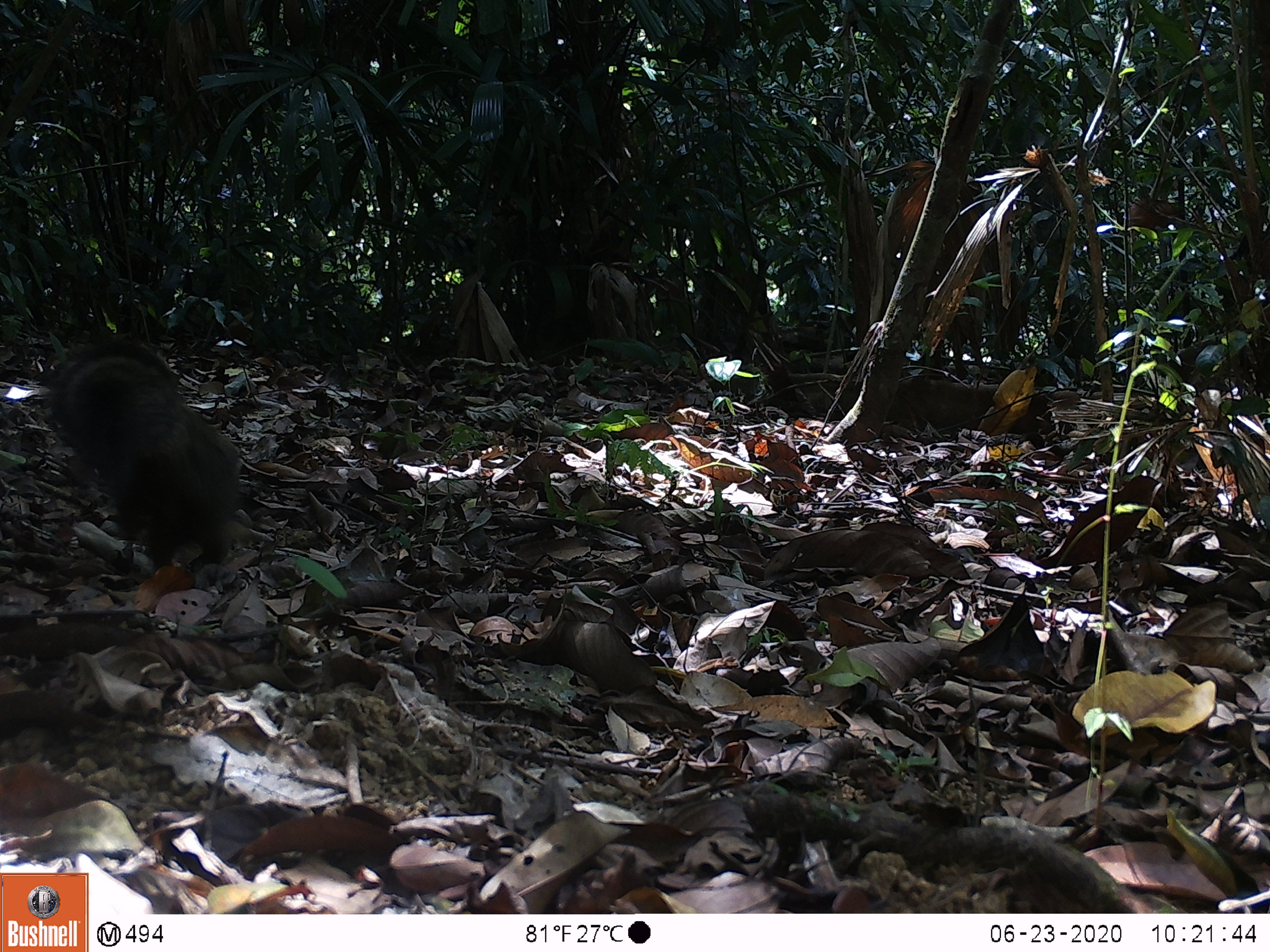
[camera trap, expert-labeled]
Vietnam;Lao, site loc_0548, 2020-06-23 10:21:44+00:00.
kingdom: Animalia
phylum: Chordata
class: Mammalia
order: Rodentia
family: Sciuridae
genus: Dremomys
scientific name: Dremomys rufigenis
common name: red-cheeked squirrel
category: red cheeked squirrel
Red cheeked squirrel (red-cheeked squirrel) (Dremomys rufigenis). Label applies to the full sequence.